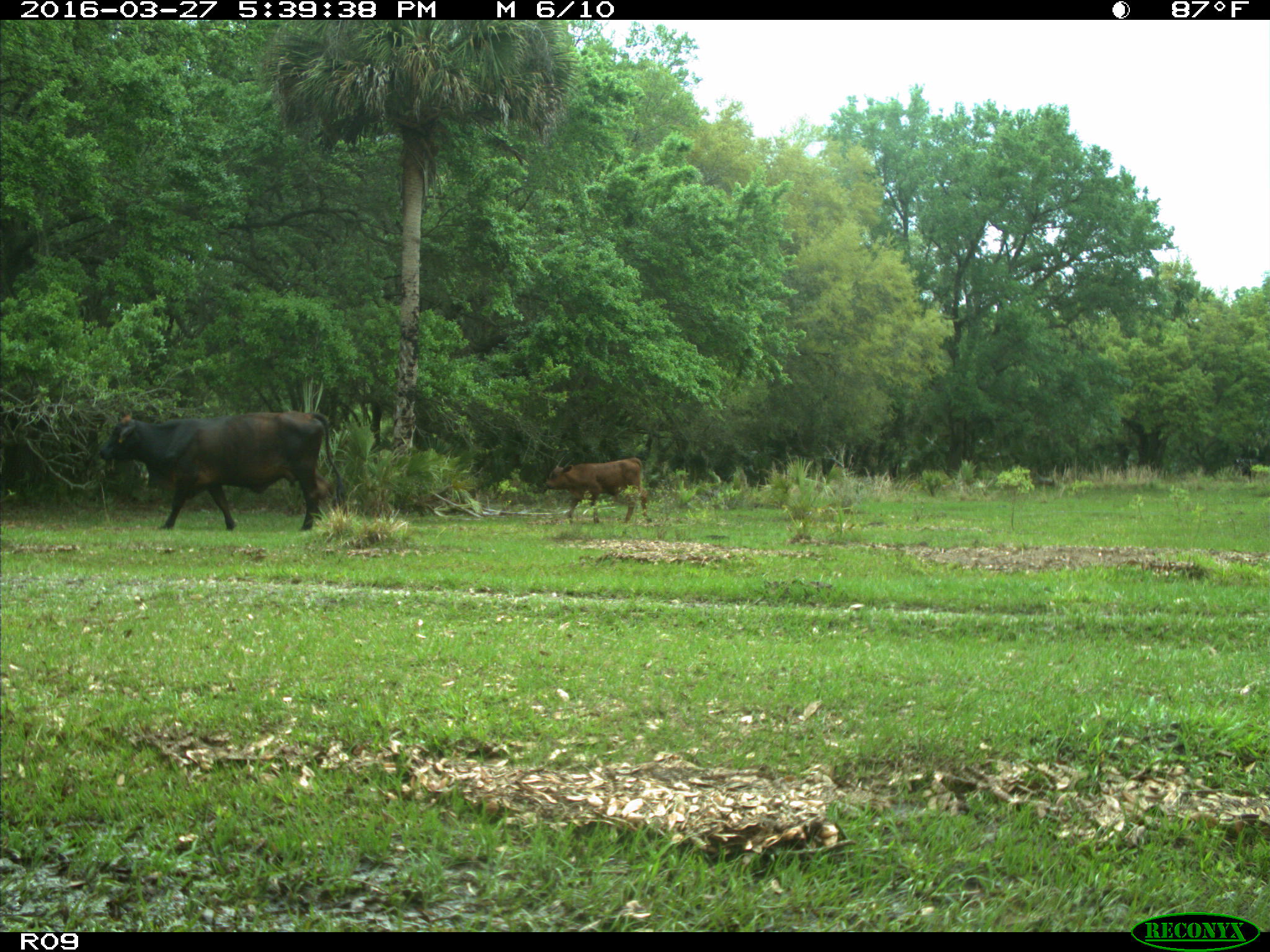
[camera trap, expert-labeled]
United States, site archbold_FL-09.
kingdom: Animalia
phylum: Chordata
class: Mammalia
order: Artiodactyla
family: Bovidae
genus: Bos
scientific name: Bos taurus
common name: domestic cow